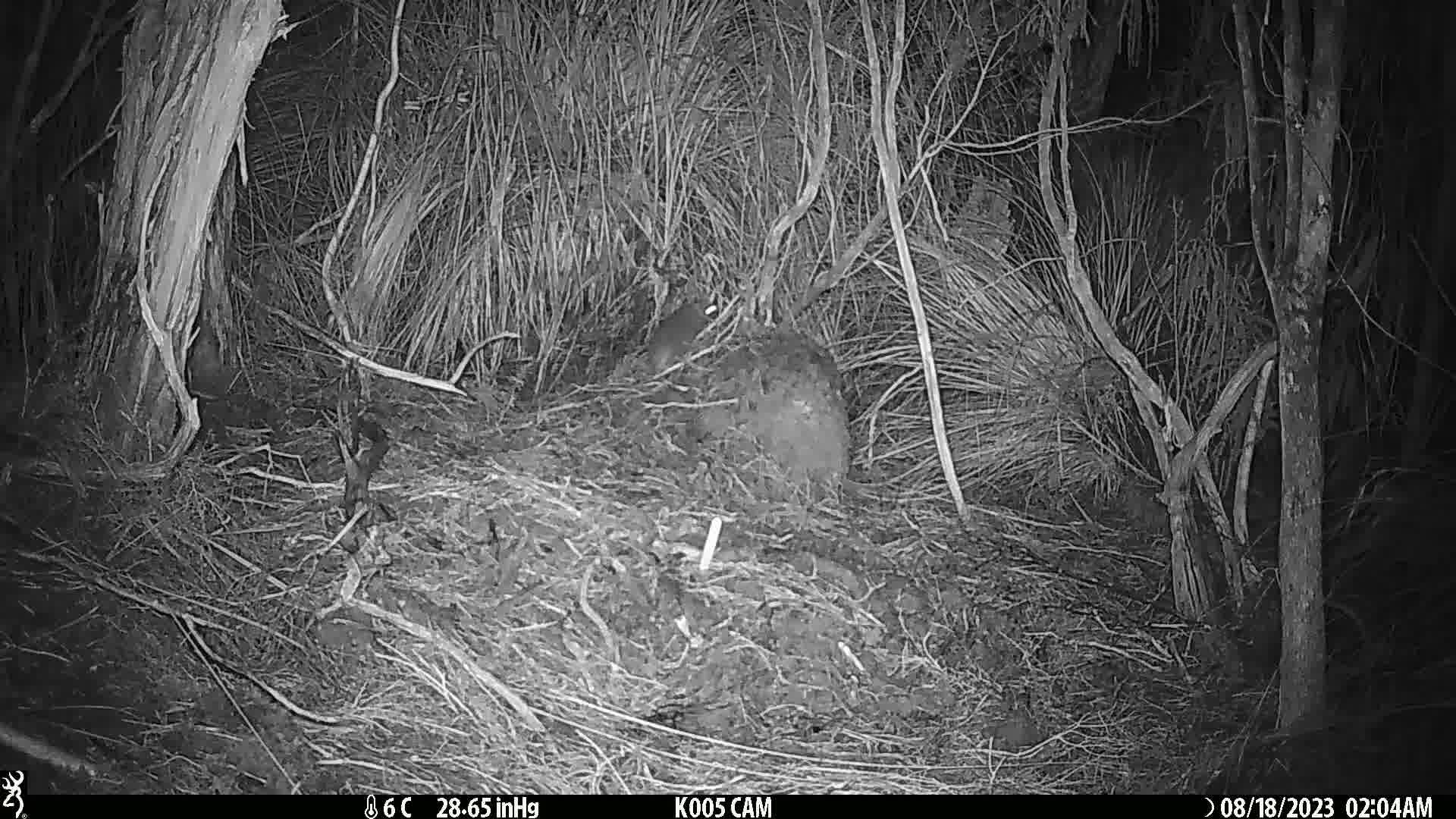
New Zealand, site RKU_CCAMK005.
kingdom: Animalia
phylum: Chordata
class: Mammalia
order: Rodentia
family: Muridae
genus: Rattus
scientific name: Rattus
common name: rat